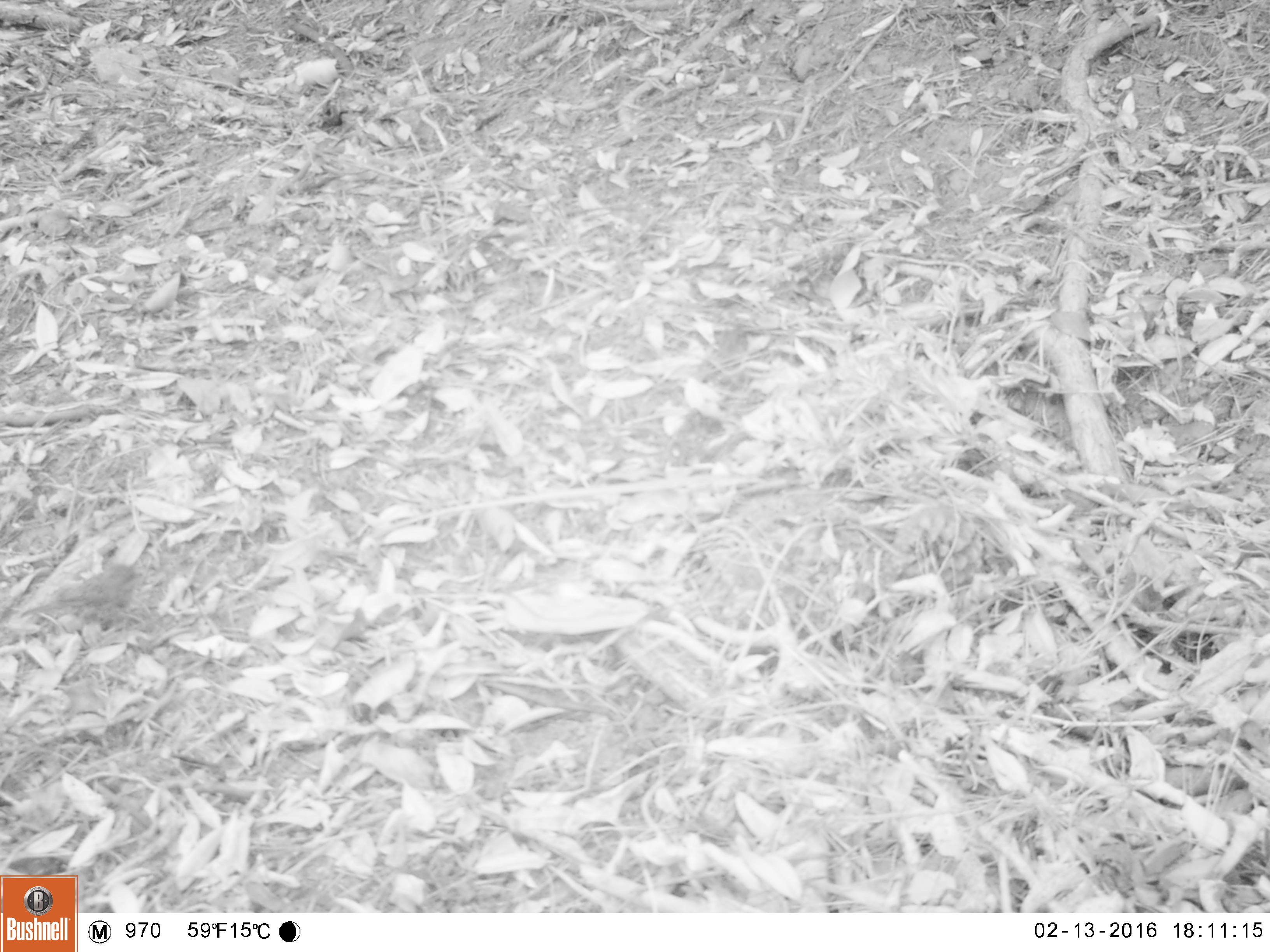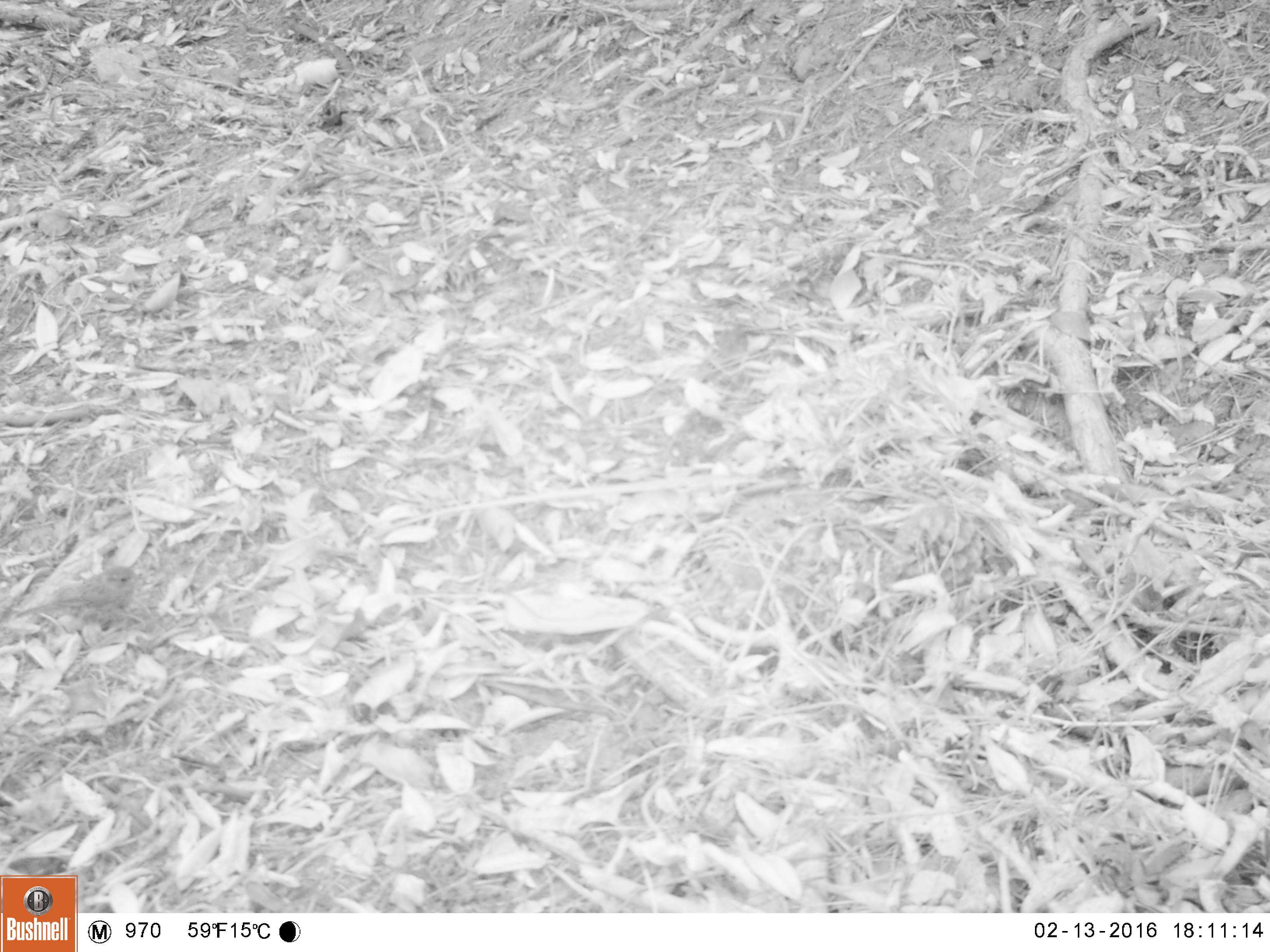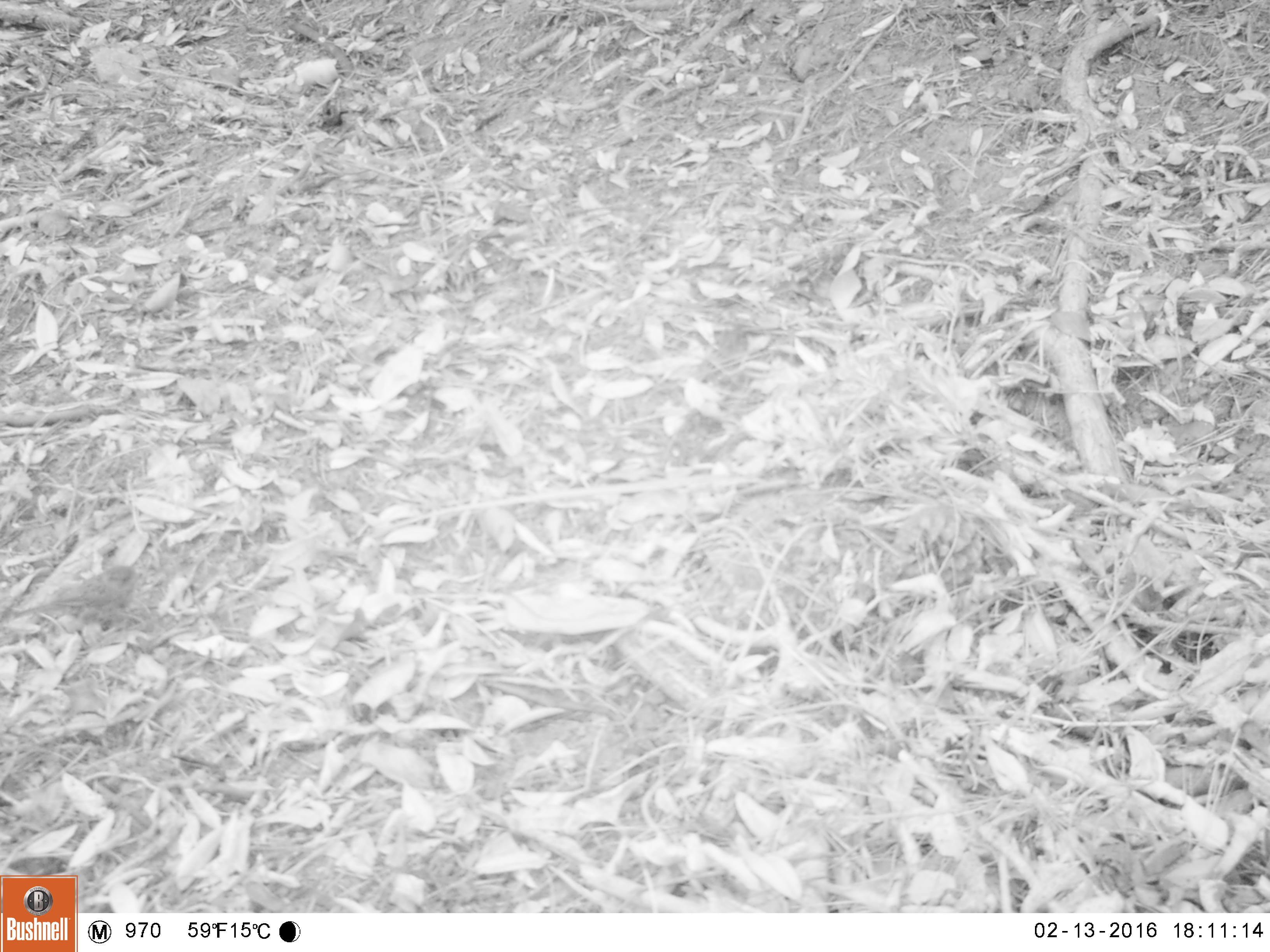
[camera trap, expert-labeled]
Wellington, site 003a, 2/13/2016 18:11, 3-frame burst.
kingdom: Animalia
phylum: Chordata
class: Aves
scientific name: Aves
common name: bird